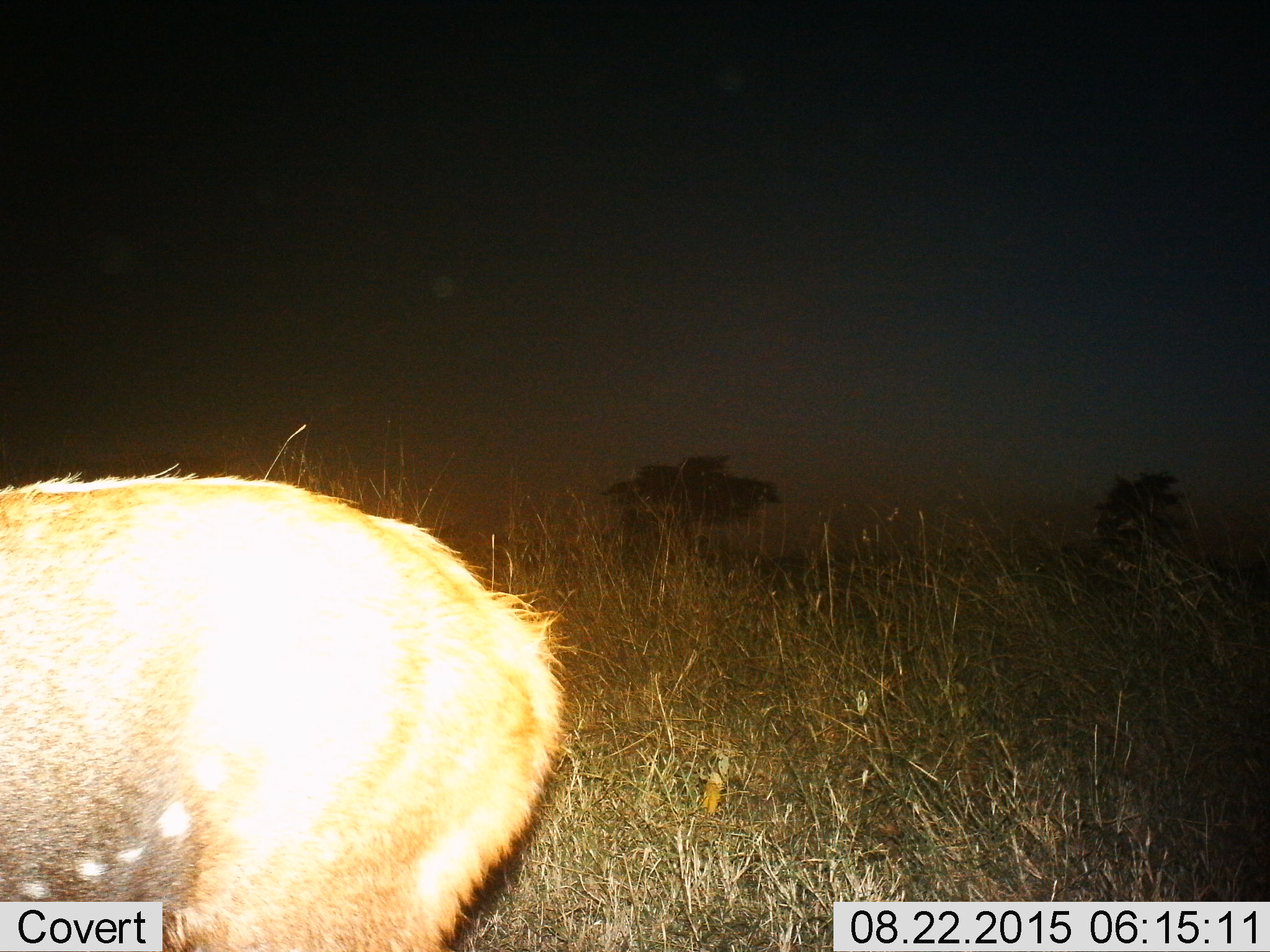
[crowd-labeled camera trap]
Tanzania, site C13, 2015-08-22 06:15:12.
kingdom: Animalia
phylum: Chordata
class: Mammalia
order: Artiodactyla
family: Bovidae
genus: Tragelaphus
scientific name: Tragelaphus scriptus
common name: bushbuck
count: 1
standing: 90%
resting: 10%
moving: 0%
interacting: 0%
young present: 10%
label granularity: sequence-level